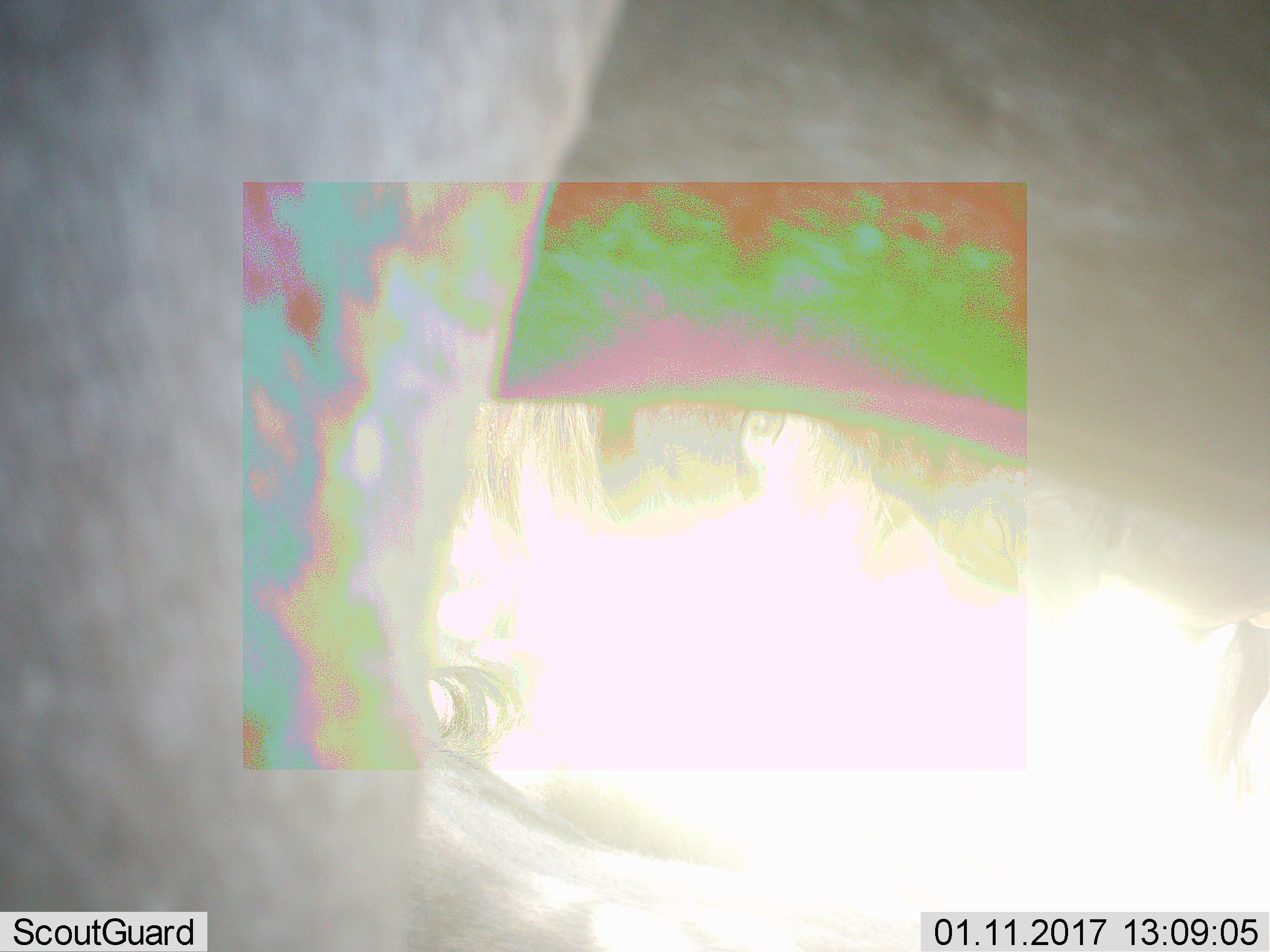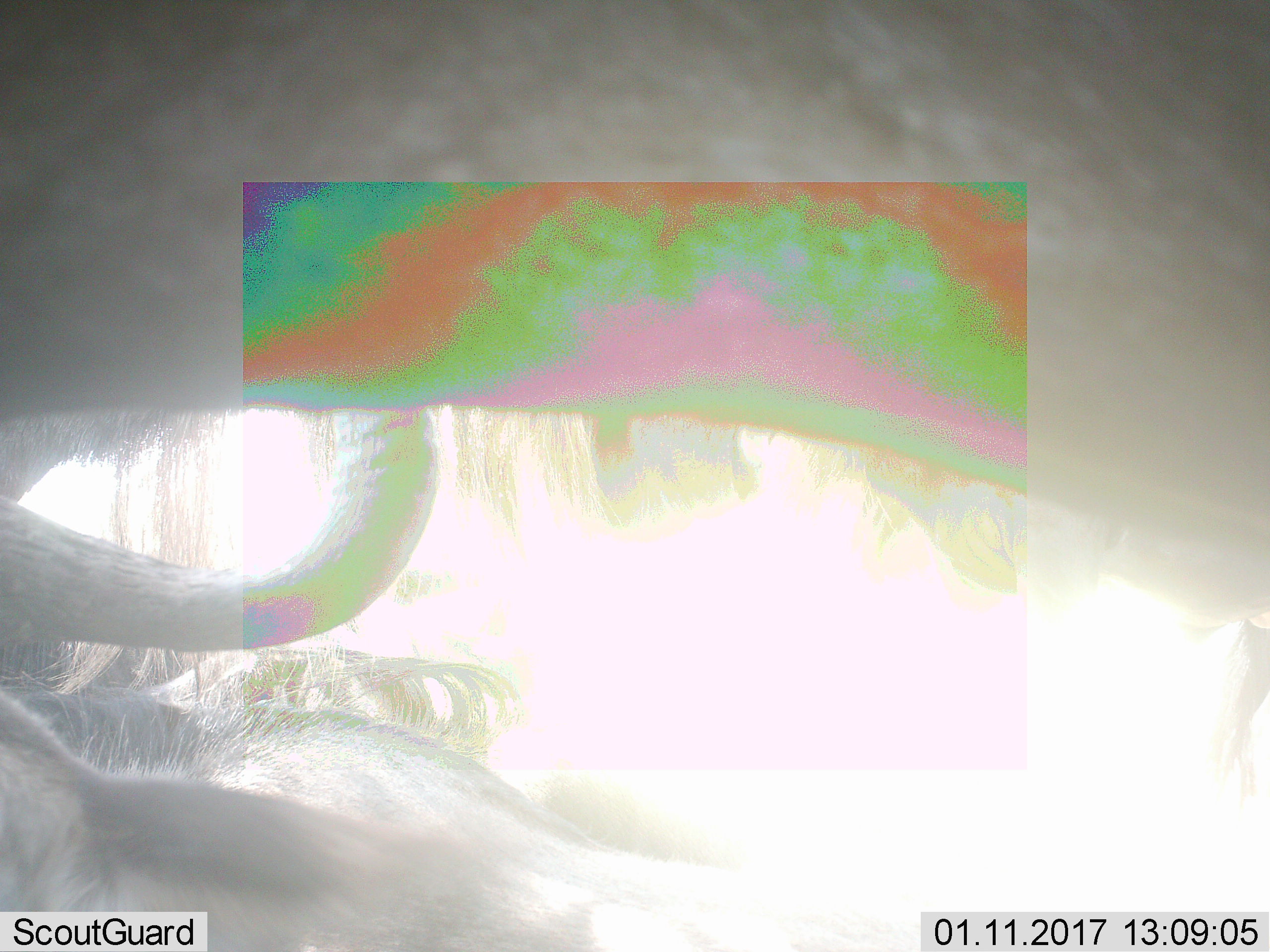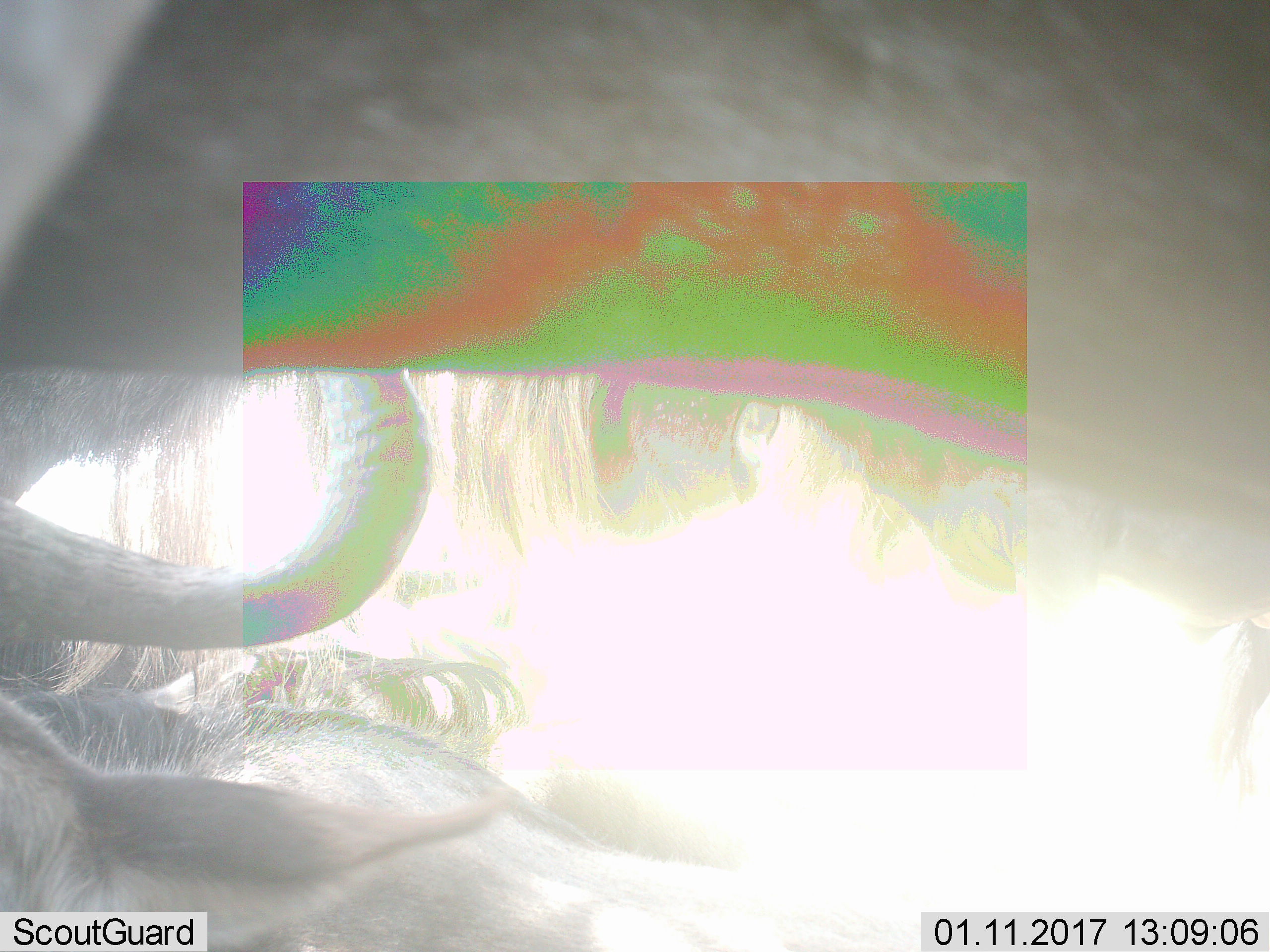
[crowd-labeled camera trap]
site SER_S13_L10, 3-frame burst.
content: unidentified animal